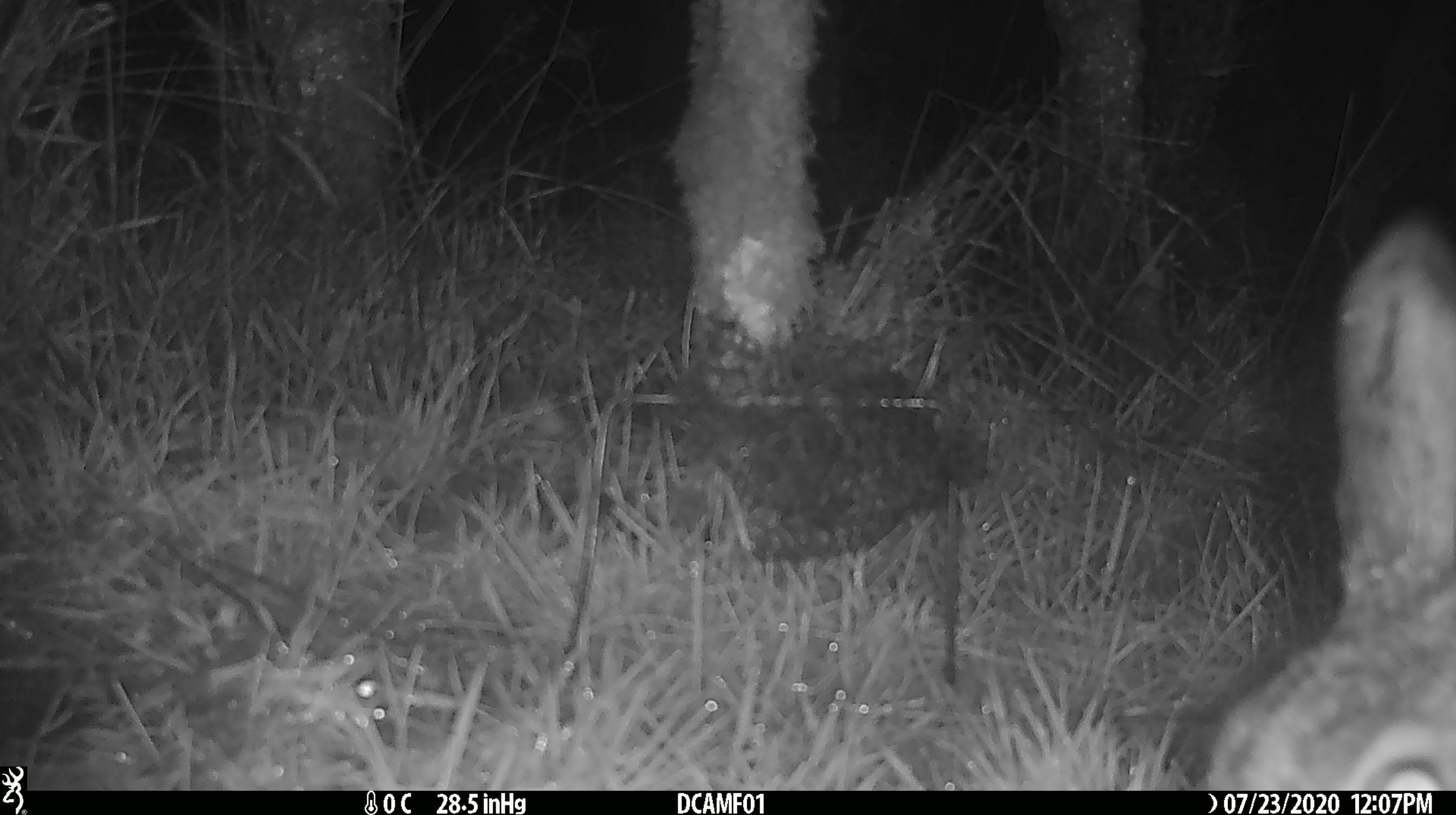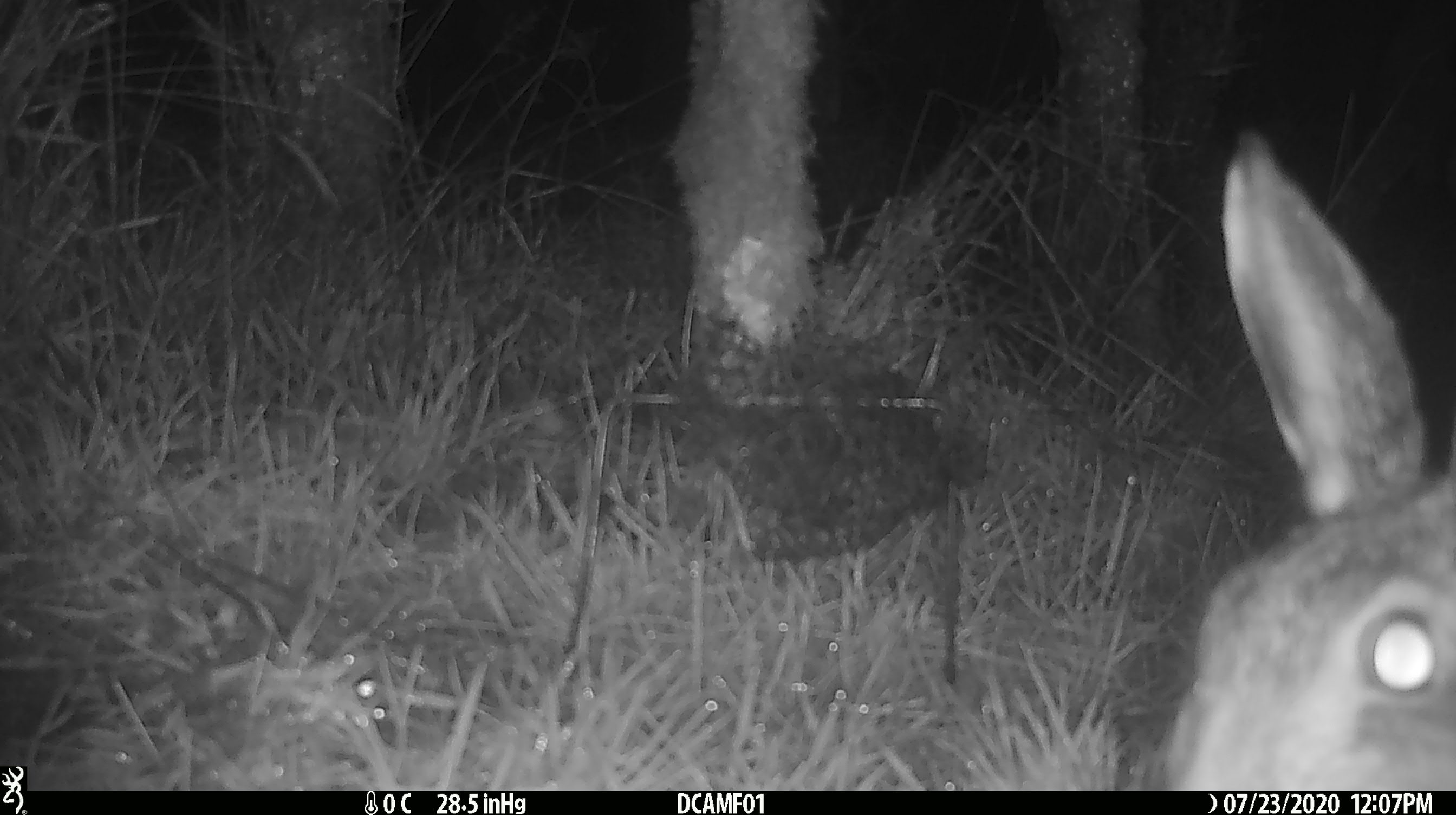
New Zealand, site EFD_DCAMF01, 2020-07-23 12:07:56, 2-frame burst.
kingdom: Animalia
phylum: Chordata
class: Mammalia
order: Lagomorpha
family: Leporidae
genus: Lepus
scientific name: Lepus europaeus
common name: brown hare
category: hare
Hare (brown hare) (Lepus europaeus).